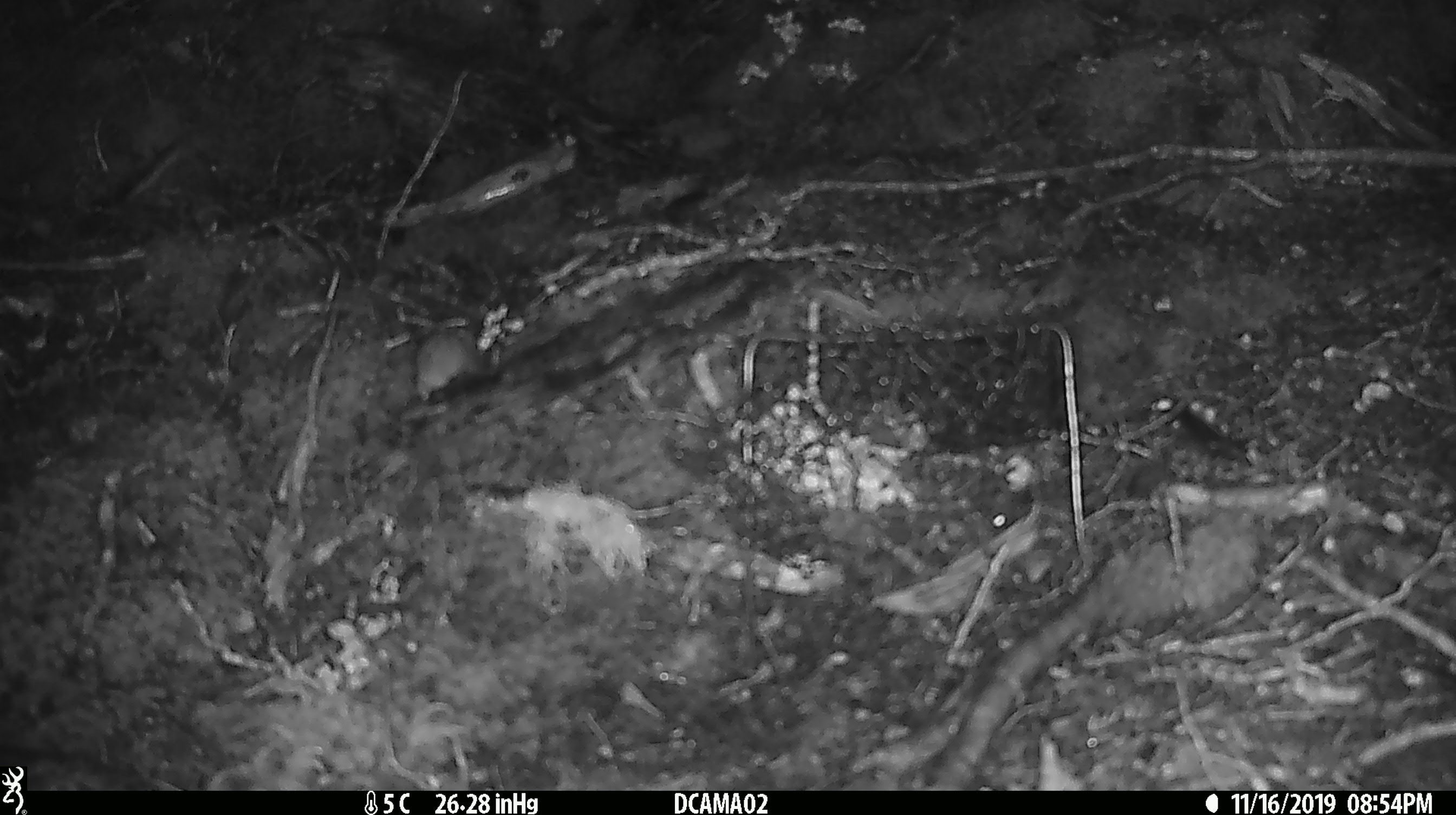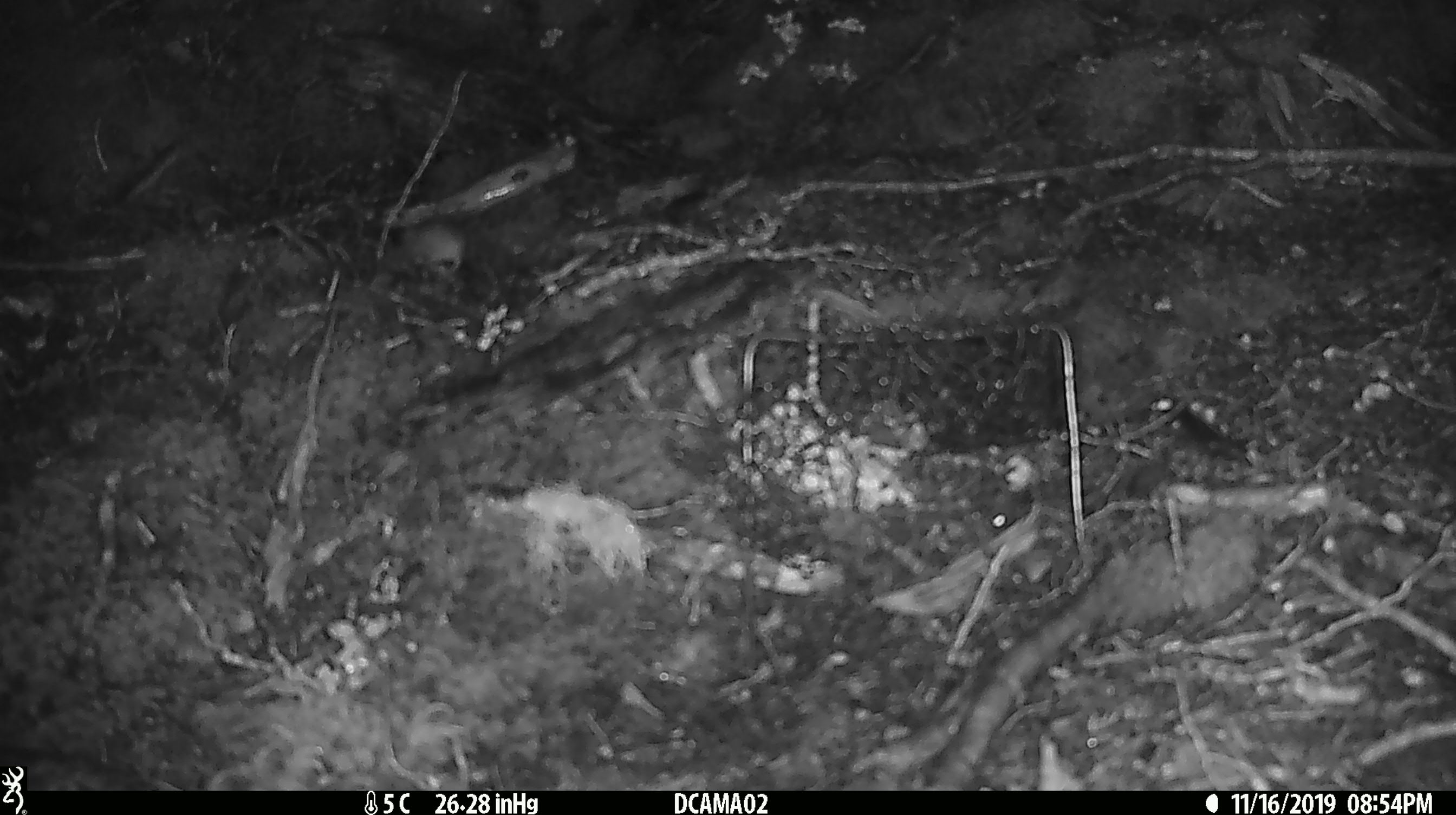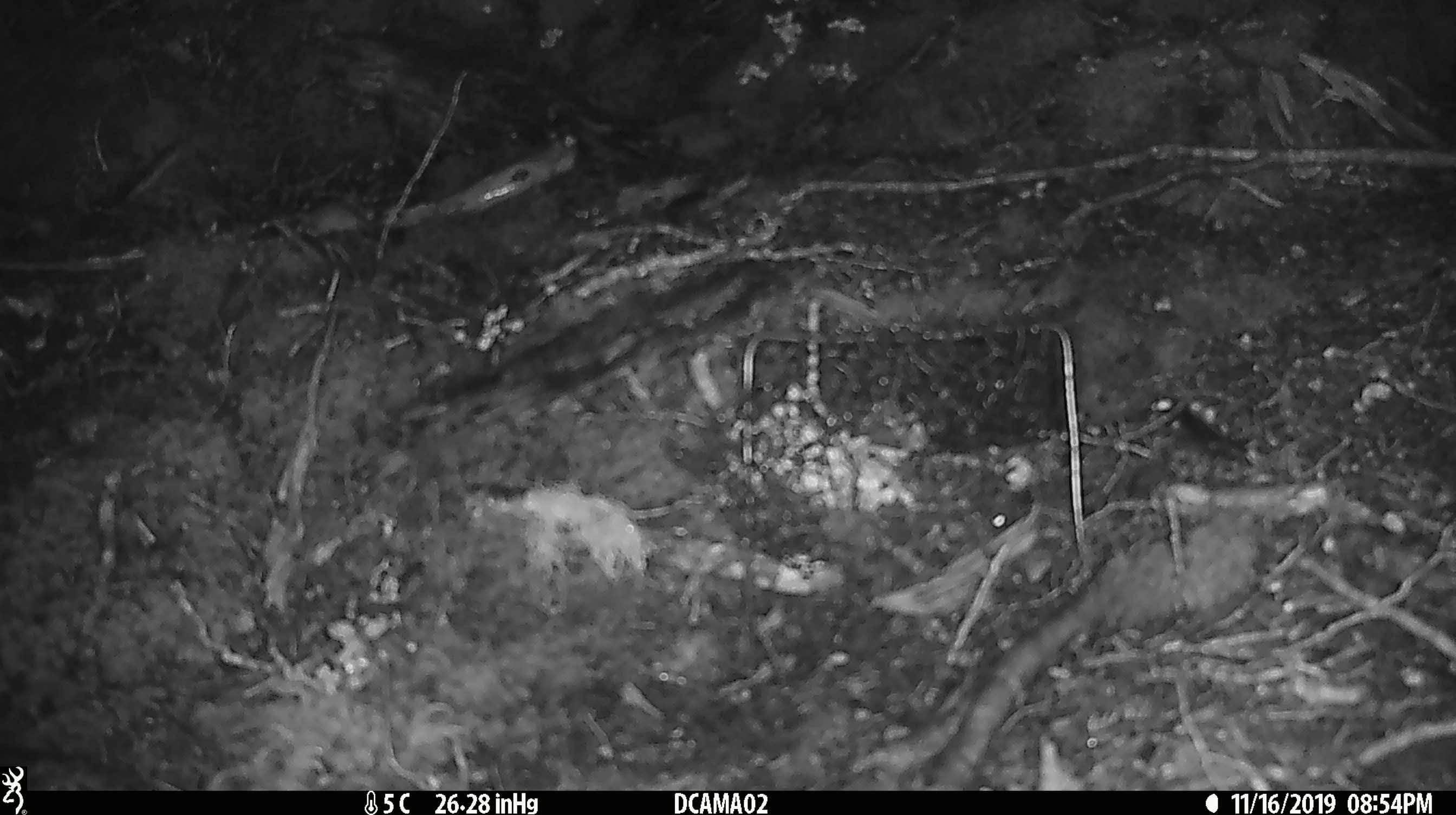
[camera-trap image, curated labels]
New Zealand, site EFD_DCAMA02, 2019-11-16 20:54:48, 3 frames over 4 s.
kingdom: Animalia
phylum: Chordata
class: Mammalia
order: Rodentia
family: Muridae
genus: Mus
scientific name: Mus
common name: mouse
Mouse (Mus).